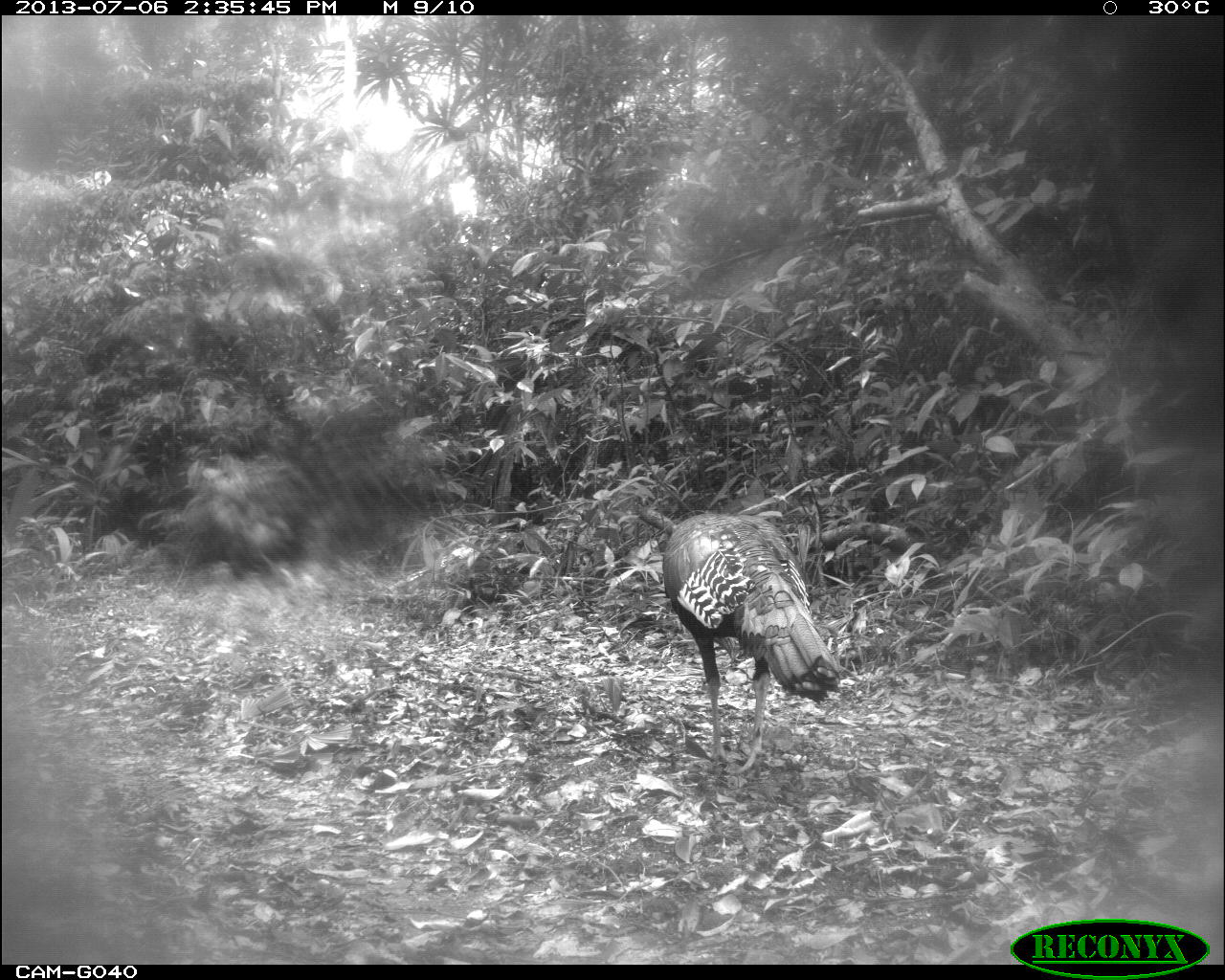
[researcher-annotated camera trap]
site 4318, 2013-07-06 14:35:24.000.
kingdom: Animalia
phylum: Chordata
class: Aves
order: Galliformes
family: Phasianidae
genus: Meleagris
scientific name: Meleagris ocellata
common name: ocellated turkey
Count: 1.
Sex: male.